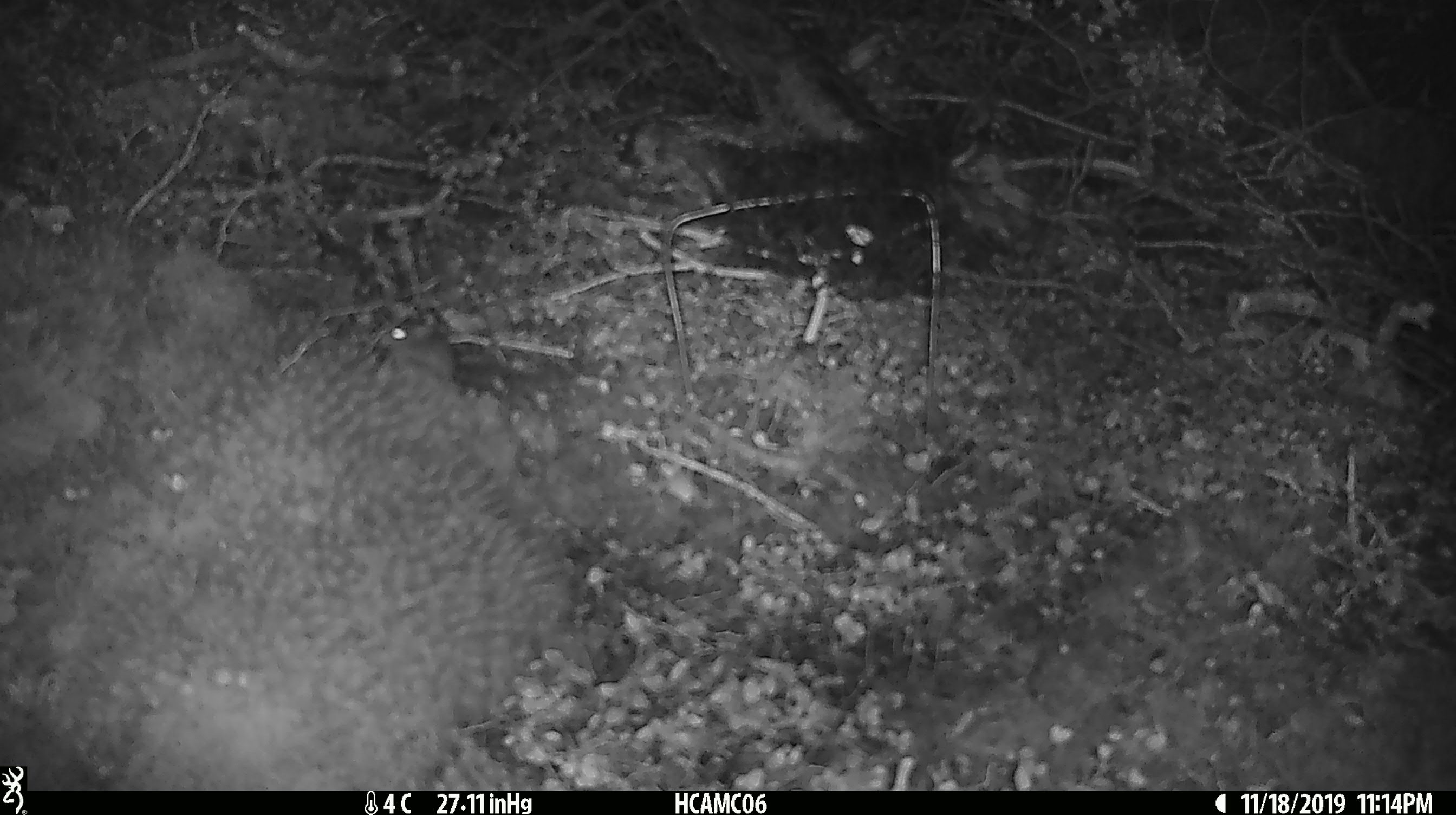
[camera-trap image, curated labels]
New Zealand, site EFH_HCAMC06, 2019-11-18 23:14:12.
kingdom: Animalia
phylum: Chordata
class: Mammalia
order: Rodentia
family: Muridae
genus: Mus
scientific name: Mus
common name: mouse